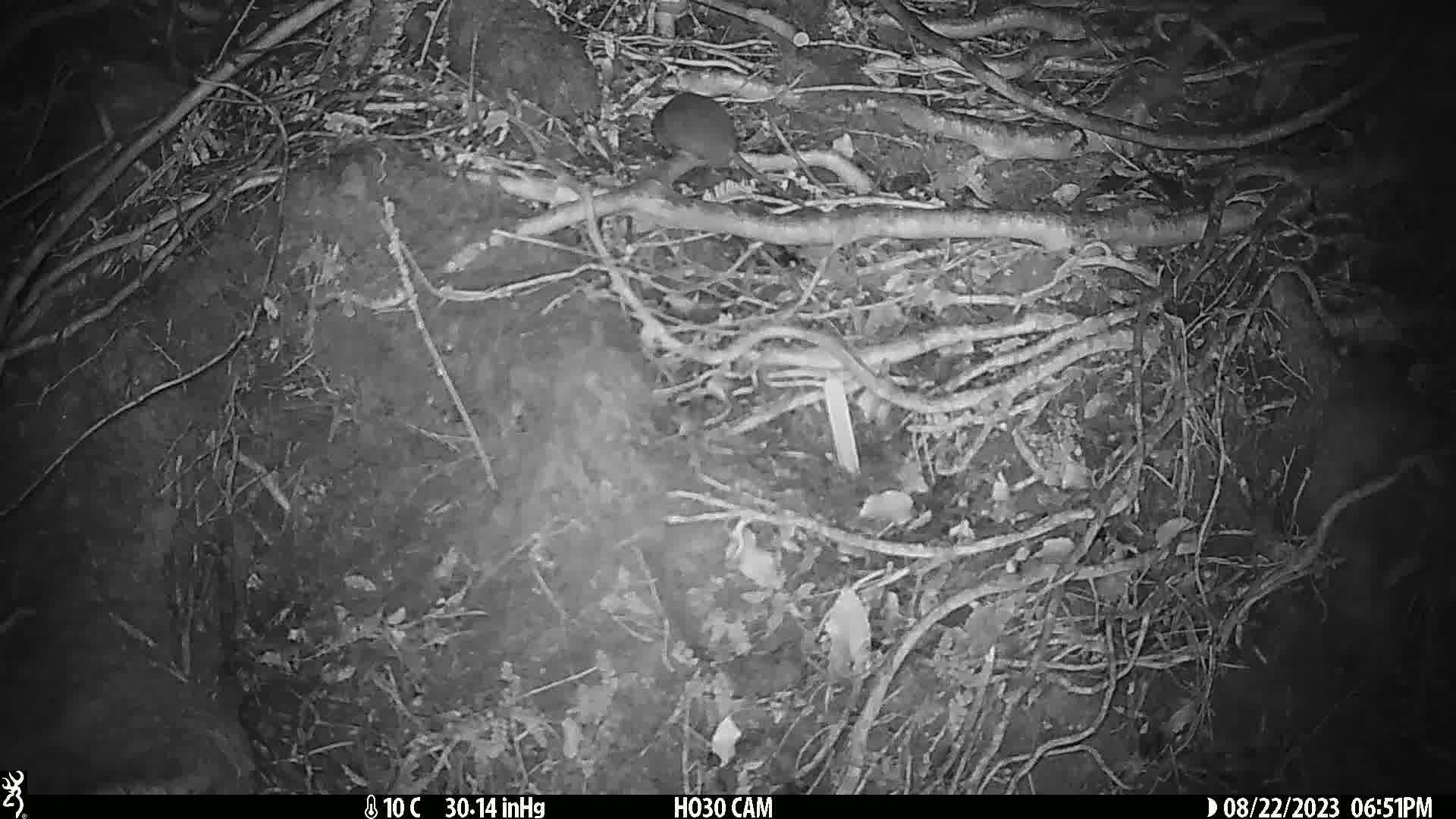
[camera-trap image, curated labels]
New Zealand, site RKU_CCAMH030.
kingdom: Animalia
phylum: Chordata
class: Mammalia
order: Rodentia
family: Muridae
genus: Rattus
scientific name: Rattus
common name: rat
Rat (Rattus).